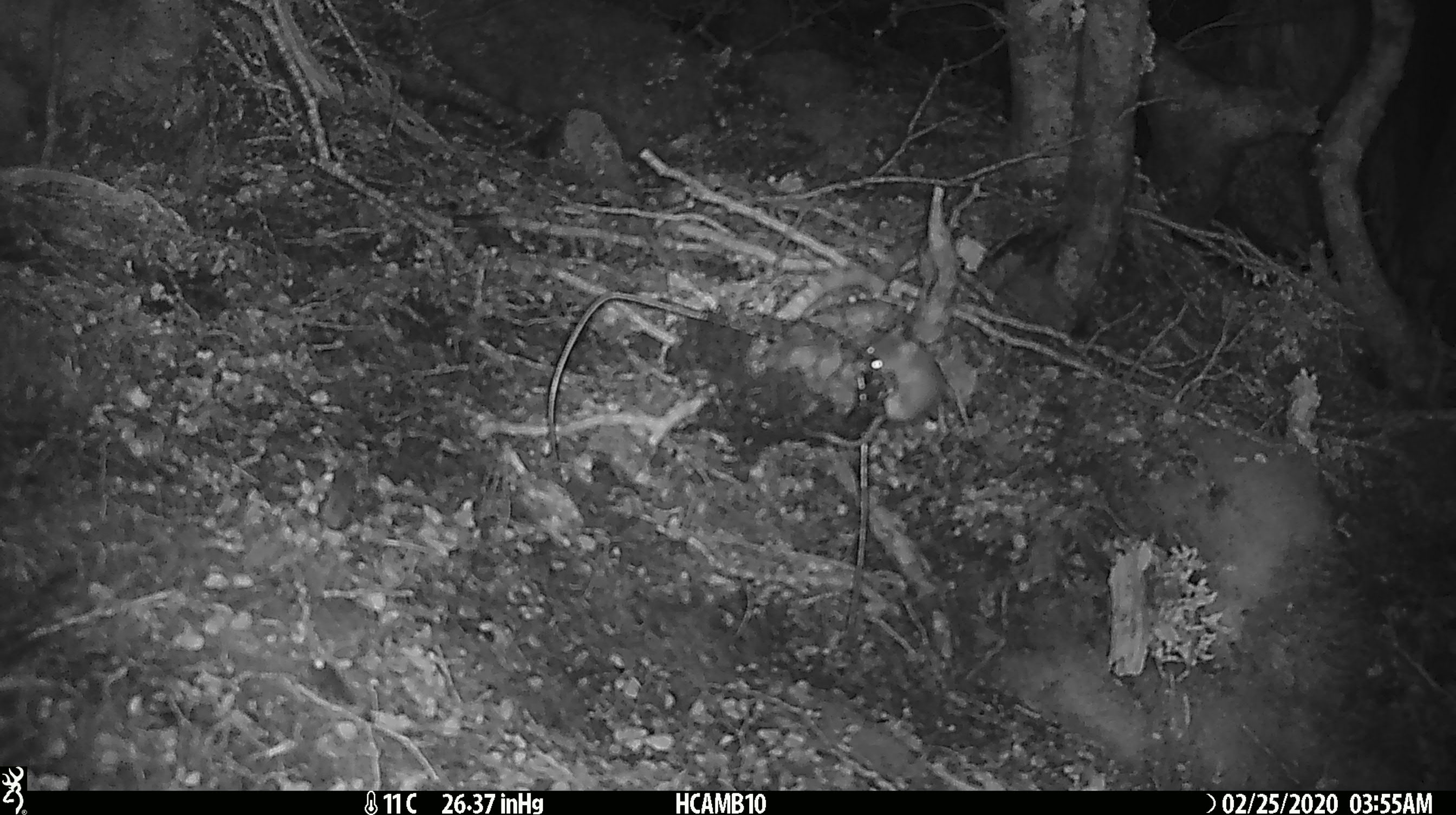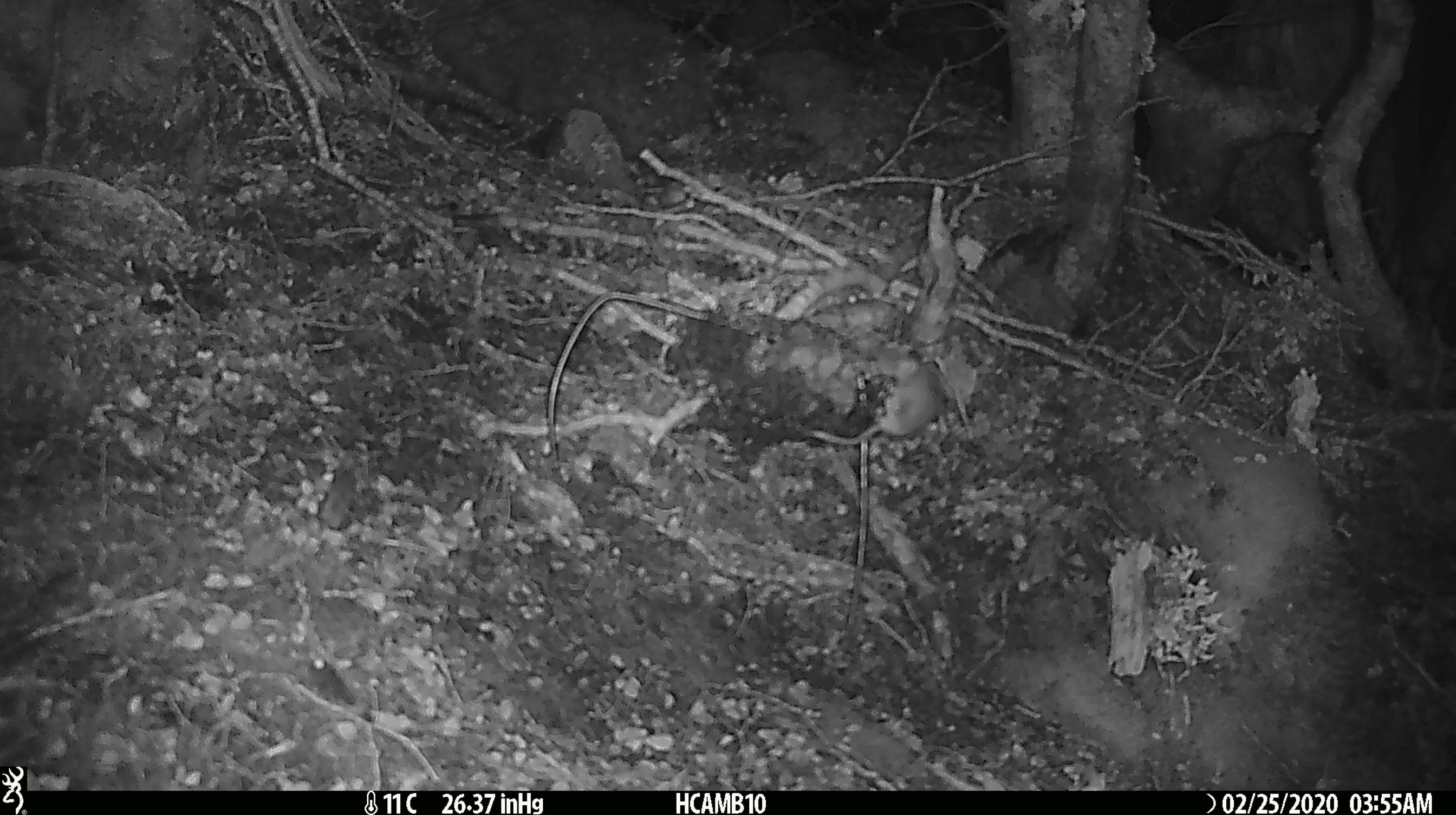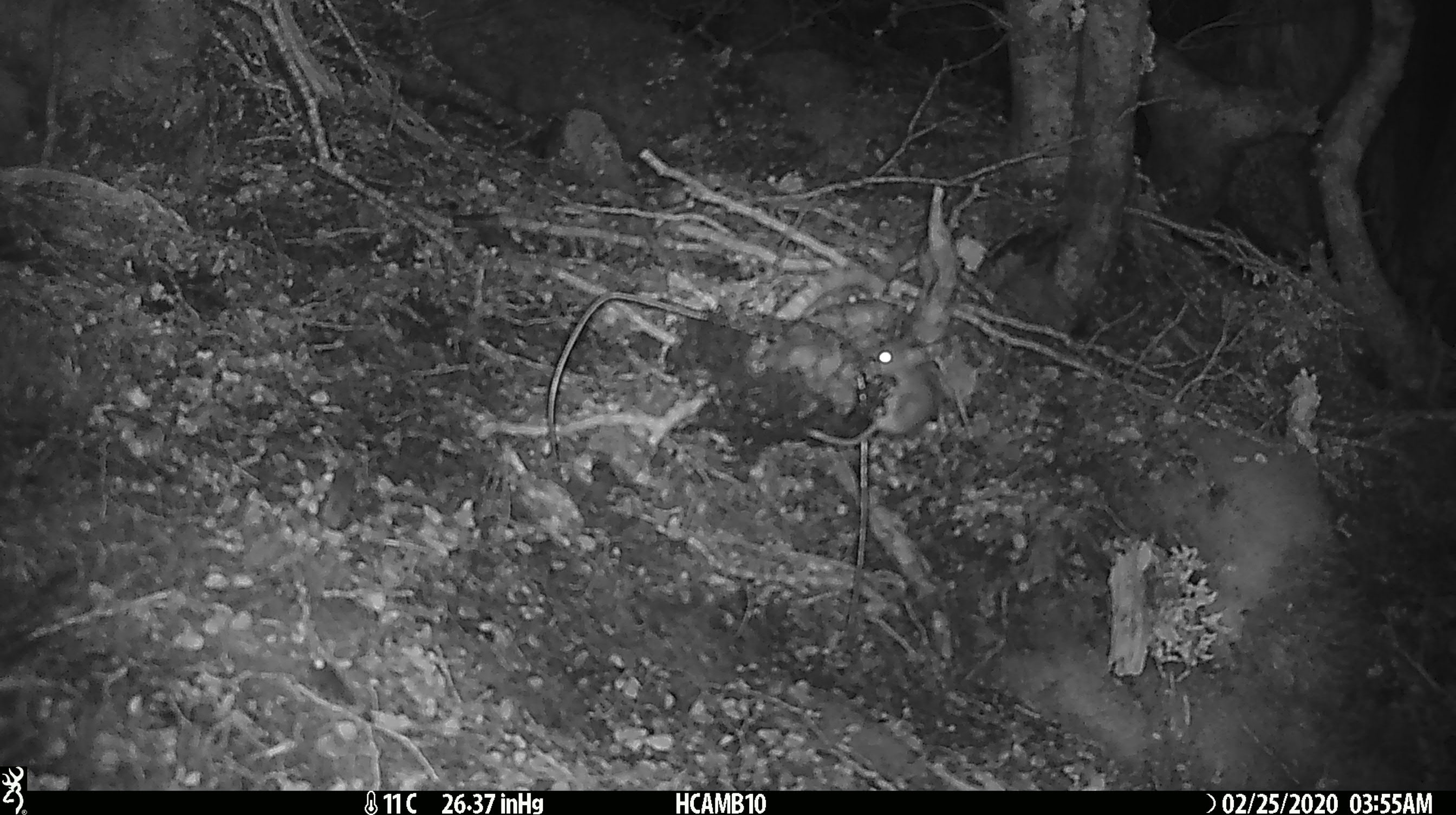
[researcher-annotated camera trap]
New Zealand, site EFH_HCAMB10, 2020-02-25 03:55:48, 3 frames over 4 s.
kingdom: Animalia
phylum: Chordata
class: Mammalia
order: Rodentia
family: Muridae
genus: Mus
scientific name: Mus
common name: mouse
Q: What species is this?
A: Mouse (Mus).